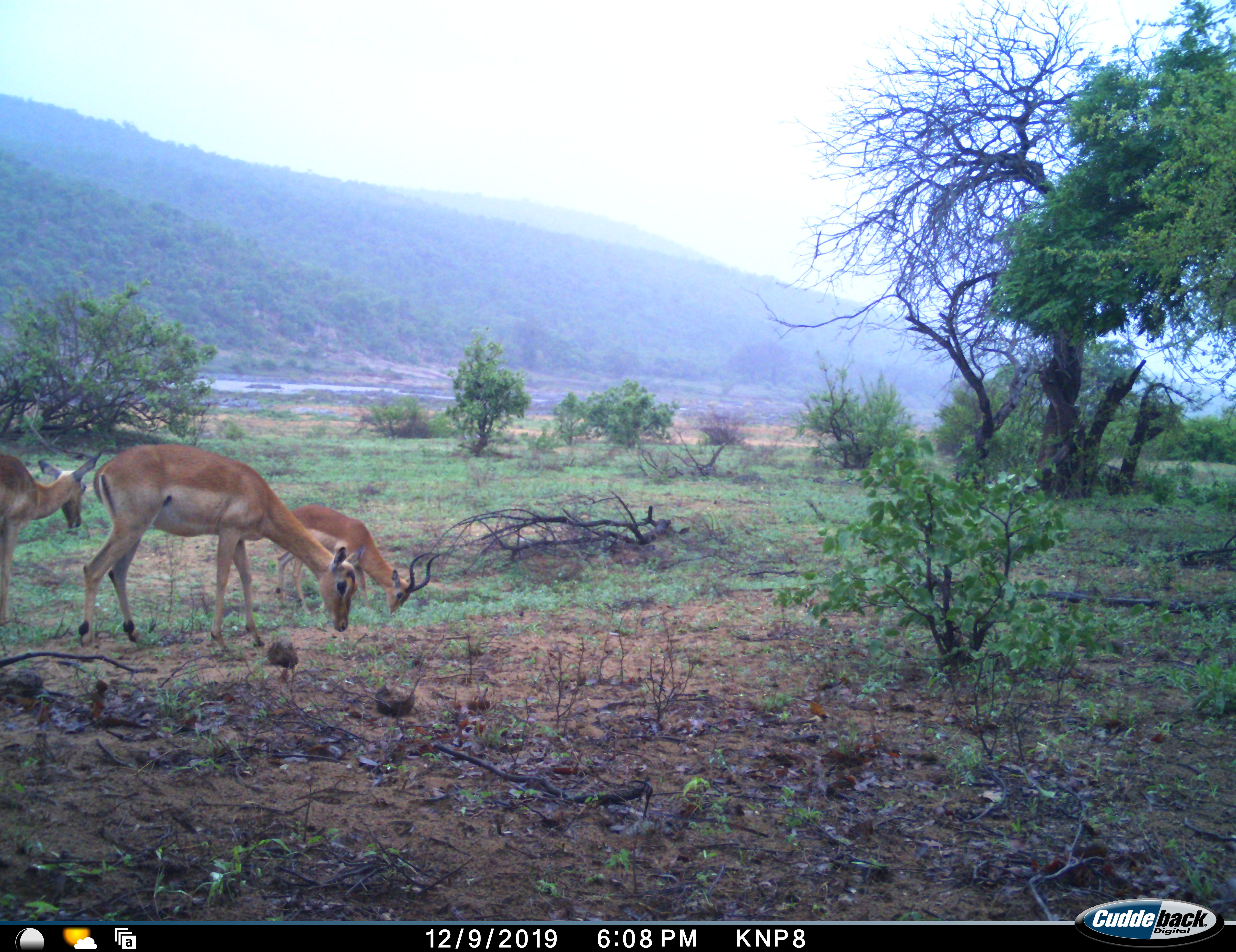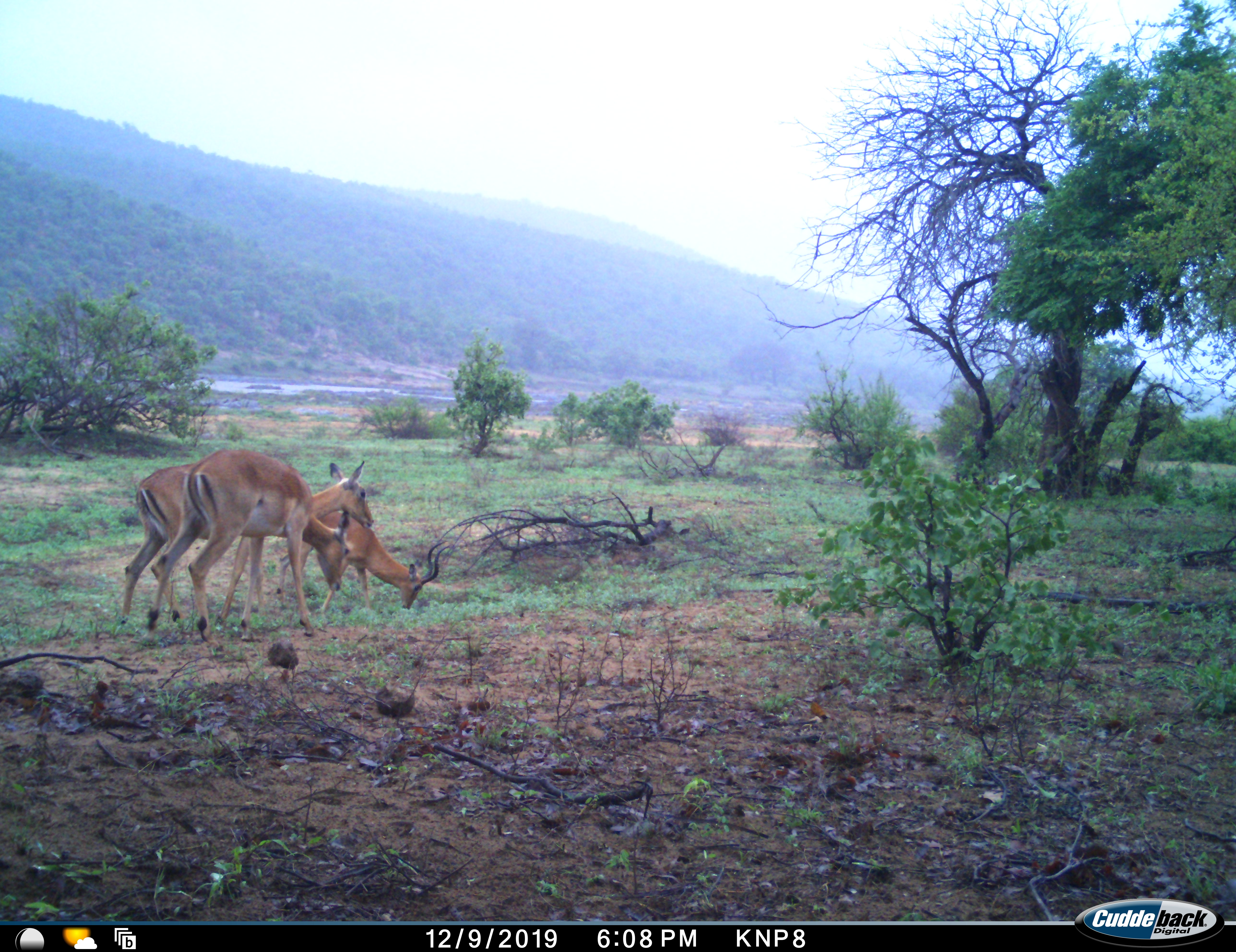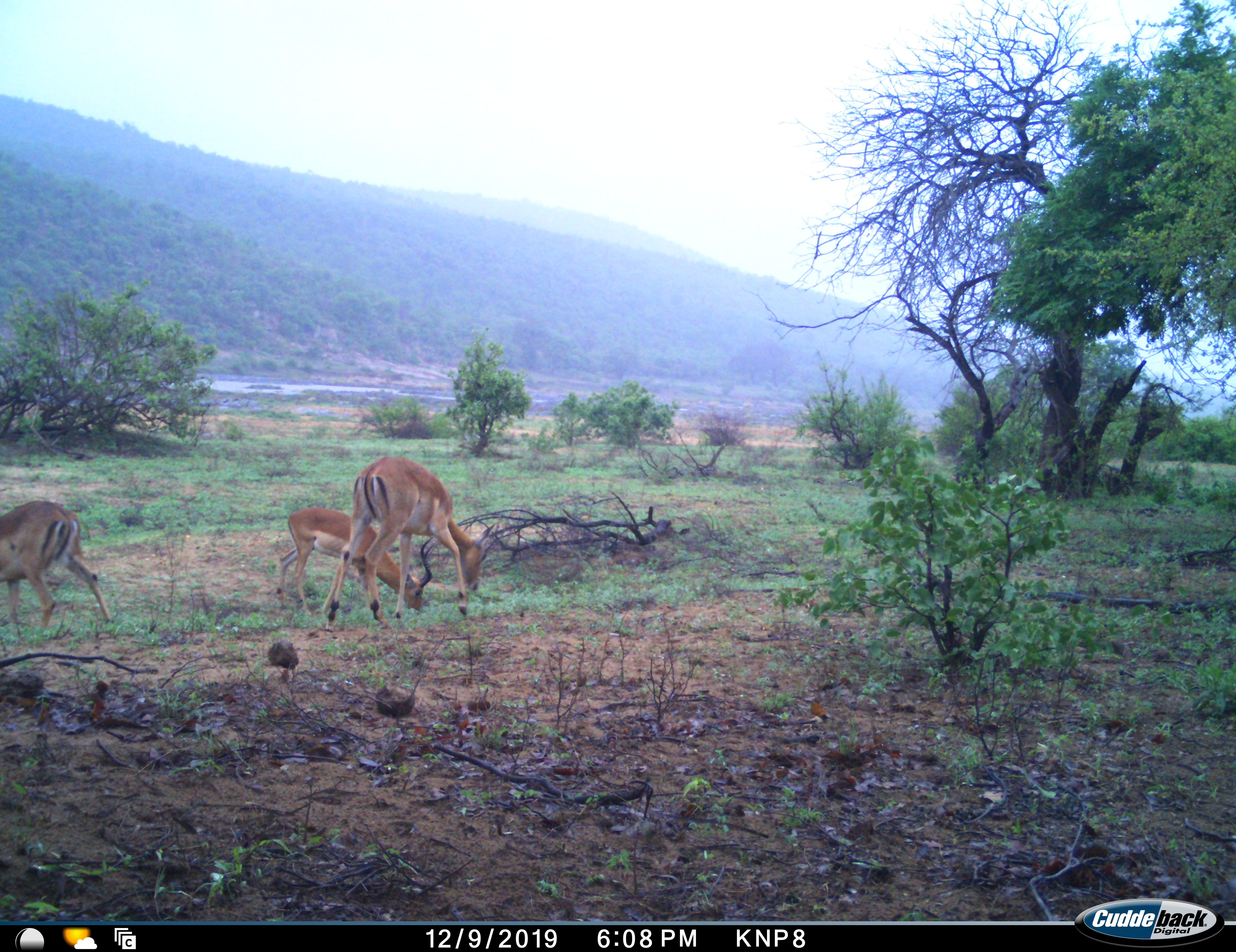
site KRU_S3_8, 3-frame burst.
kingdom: Animalia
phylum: Chordata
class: Mammalia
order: Artiodactyla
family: Bovidae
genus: Aepyceros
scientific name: Aepyceros melampus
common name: impala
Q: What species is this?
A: Impala (Aepyceros melampus).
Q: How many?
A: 3.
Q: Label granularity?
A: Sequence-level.